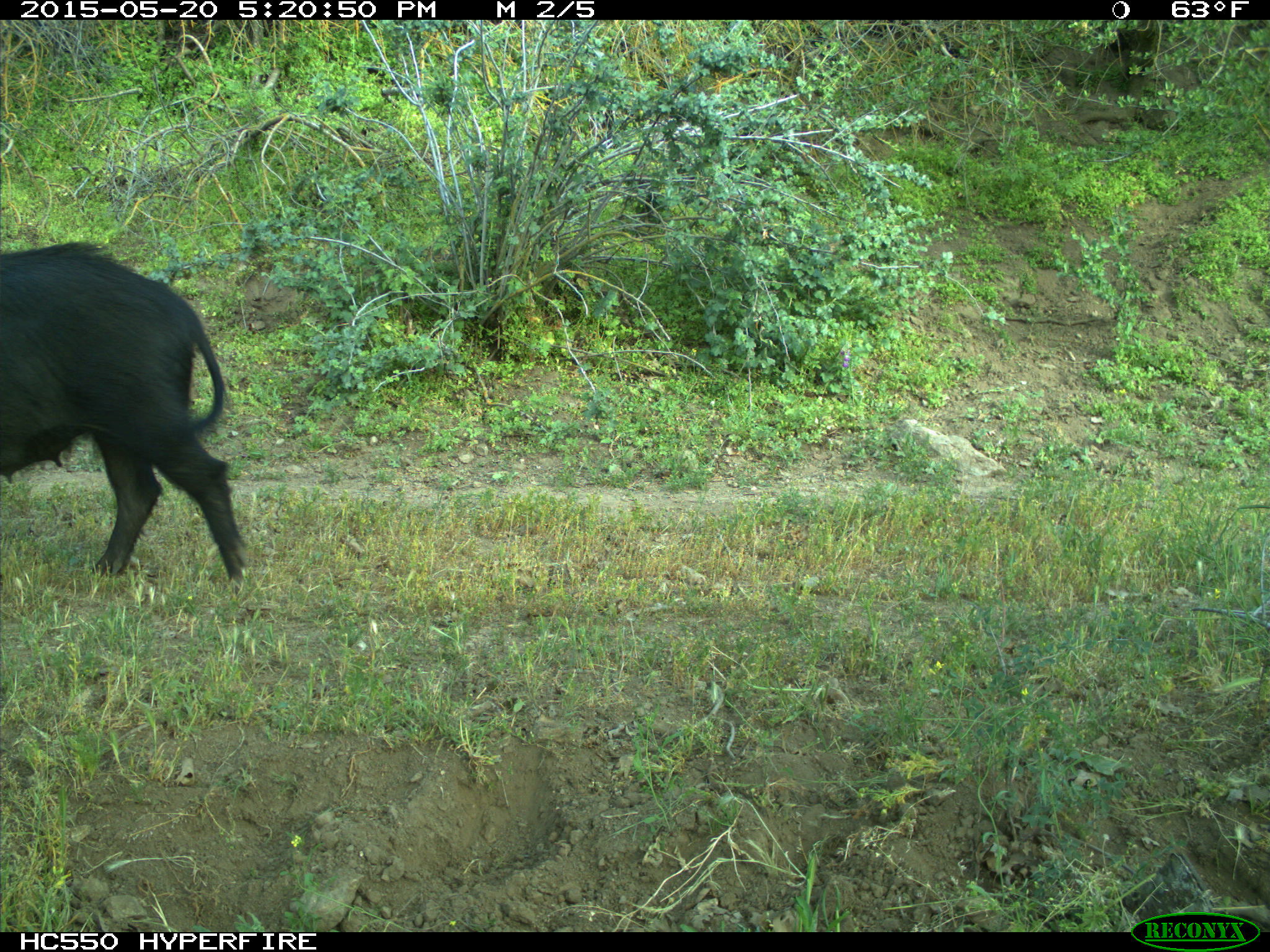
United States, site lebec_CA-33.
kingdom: Animalia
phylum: Chordata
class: Mammalia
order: Artiodactyla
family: Suidae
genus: Sus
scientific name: Sus scrofa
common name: wild boar